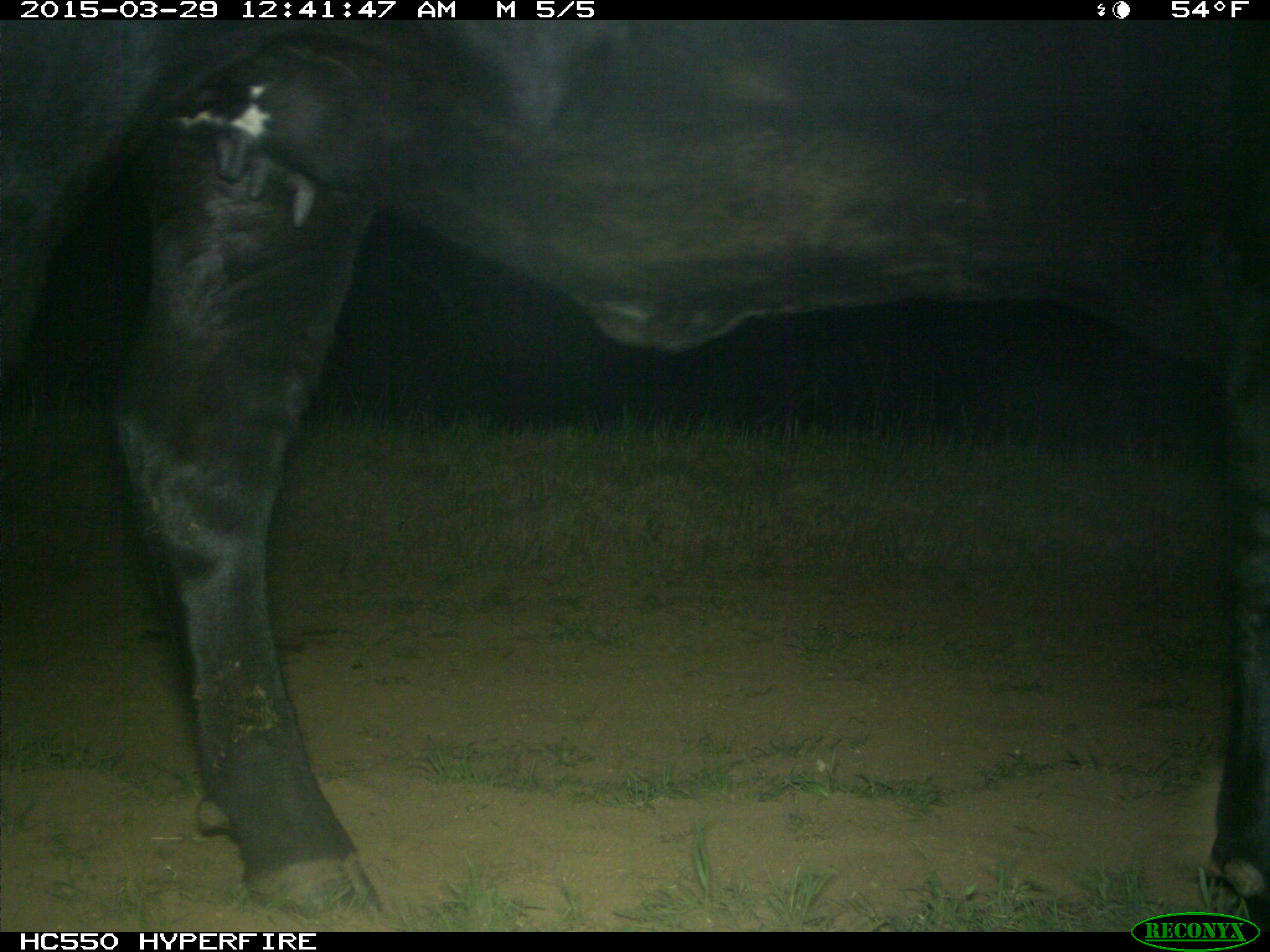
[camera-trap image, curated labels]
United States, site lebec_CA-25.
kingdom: Animalia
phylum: Chordata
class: Mammalia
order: Artiodactyla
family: Bovidae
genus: Bos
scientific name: Bos taurus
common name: domestic cow